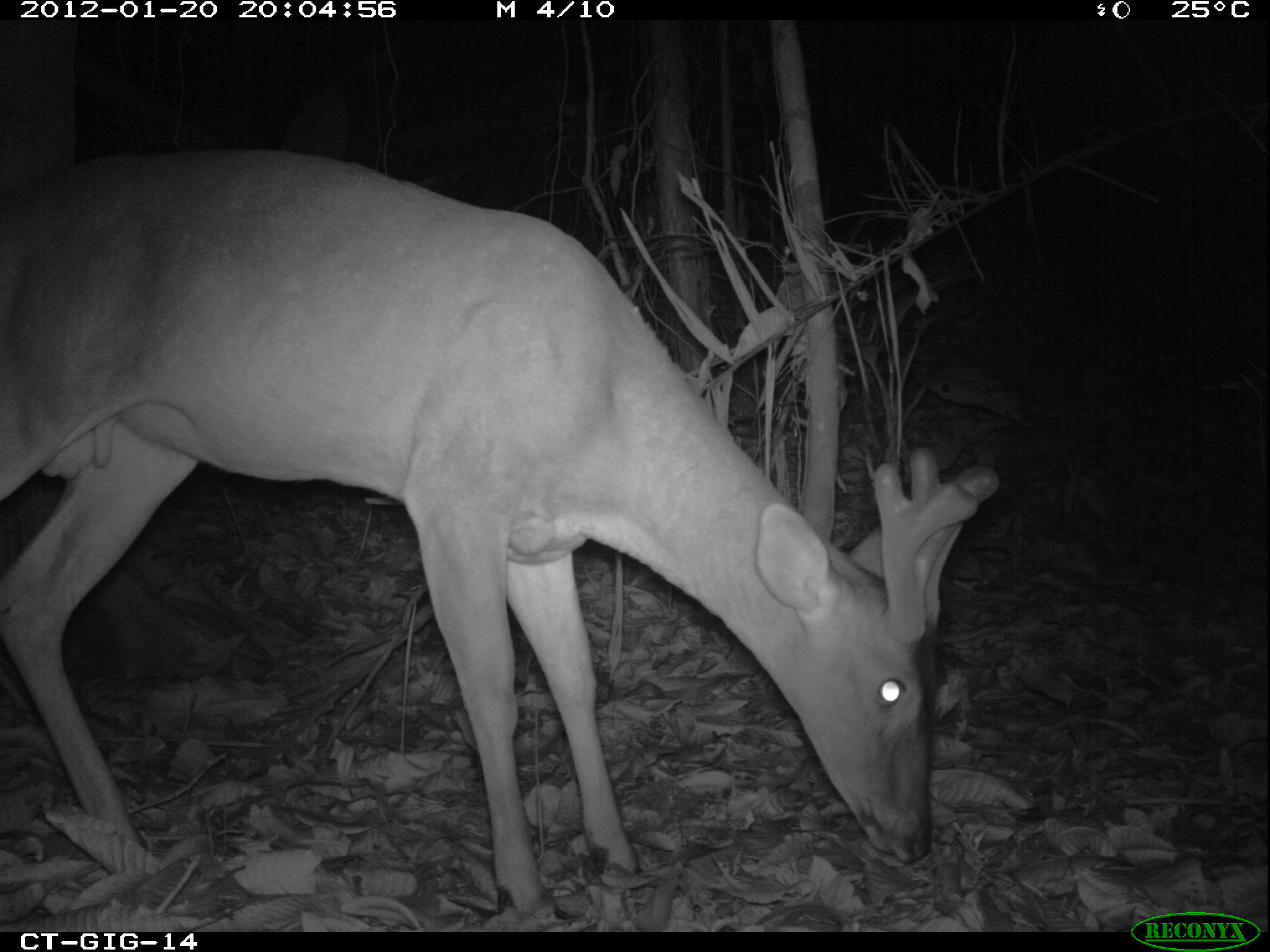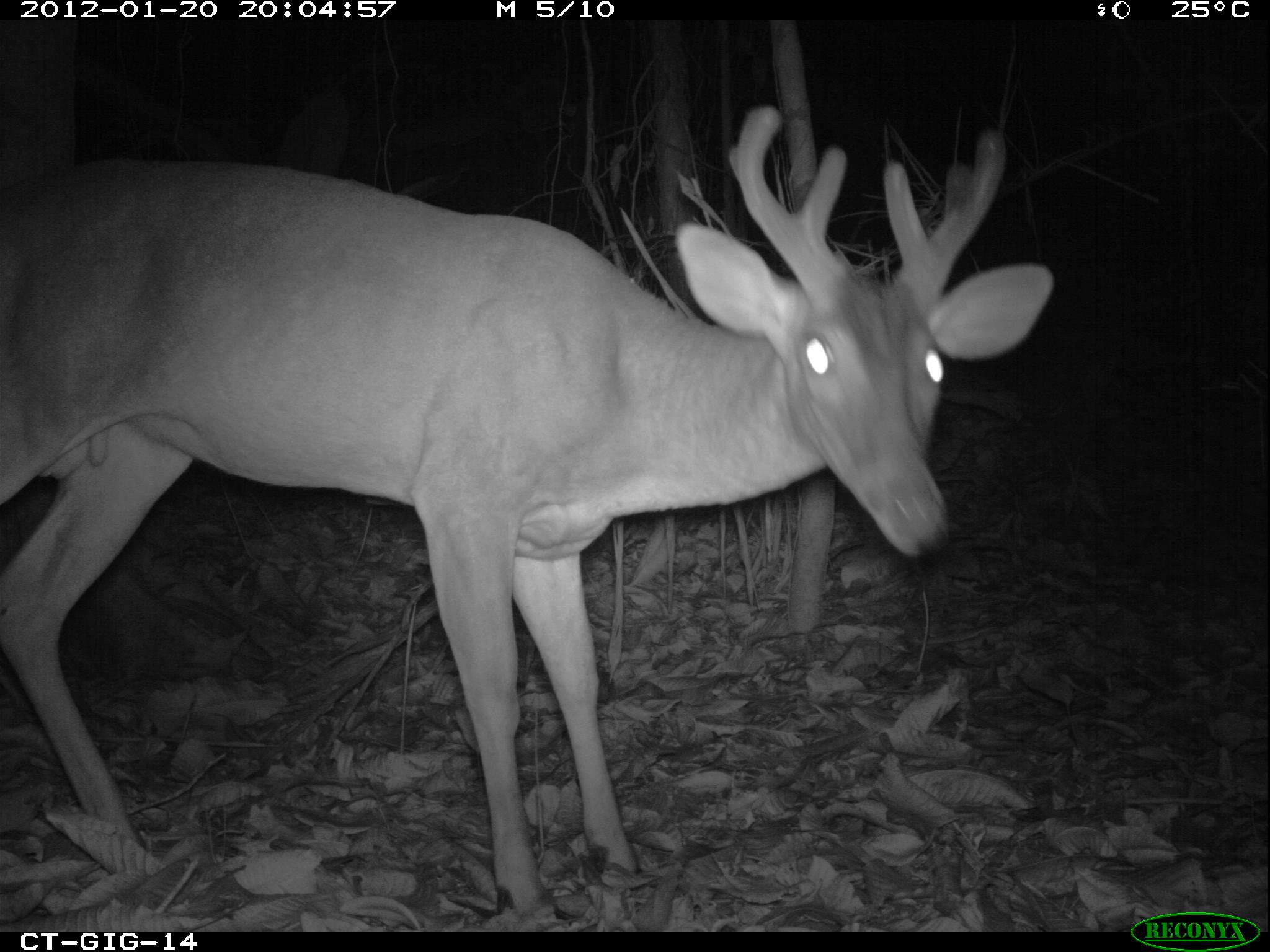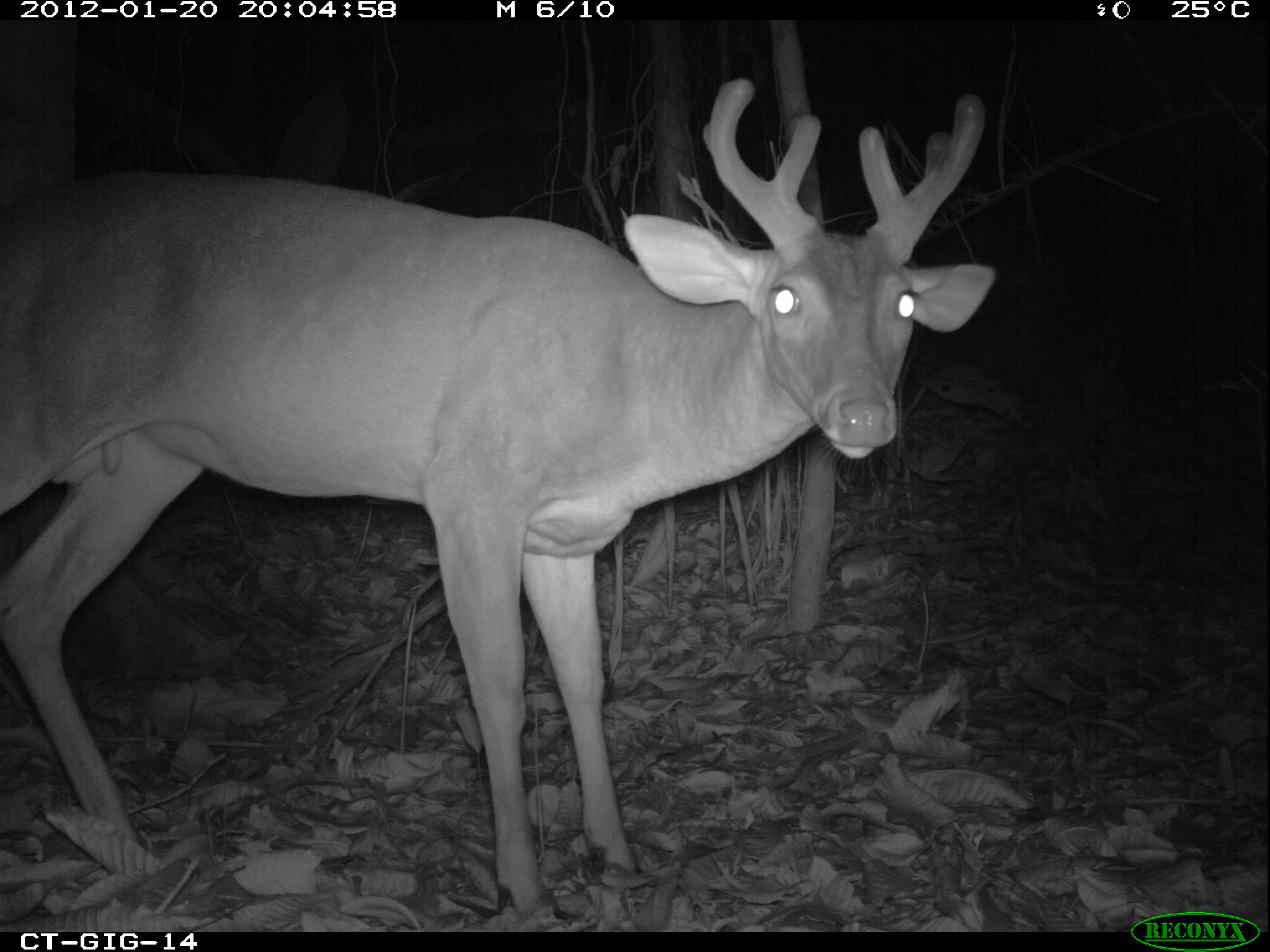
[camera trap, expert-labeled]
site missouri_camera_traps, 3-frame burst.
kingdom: Animalia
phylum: Chordata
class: Mammalia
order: Artiodactyla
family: Cervidae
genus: Odocoileus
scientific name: Odocoileus virginianus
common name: white-tailed deer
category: white tailed deer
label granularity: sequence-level